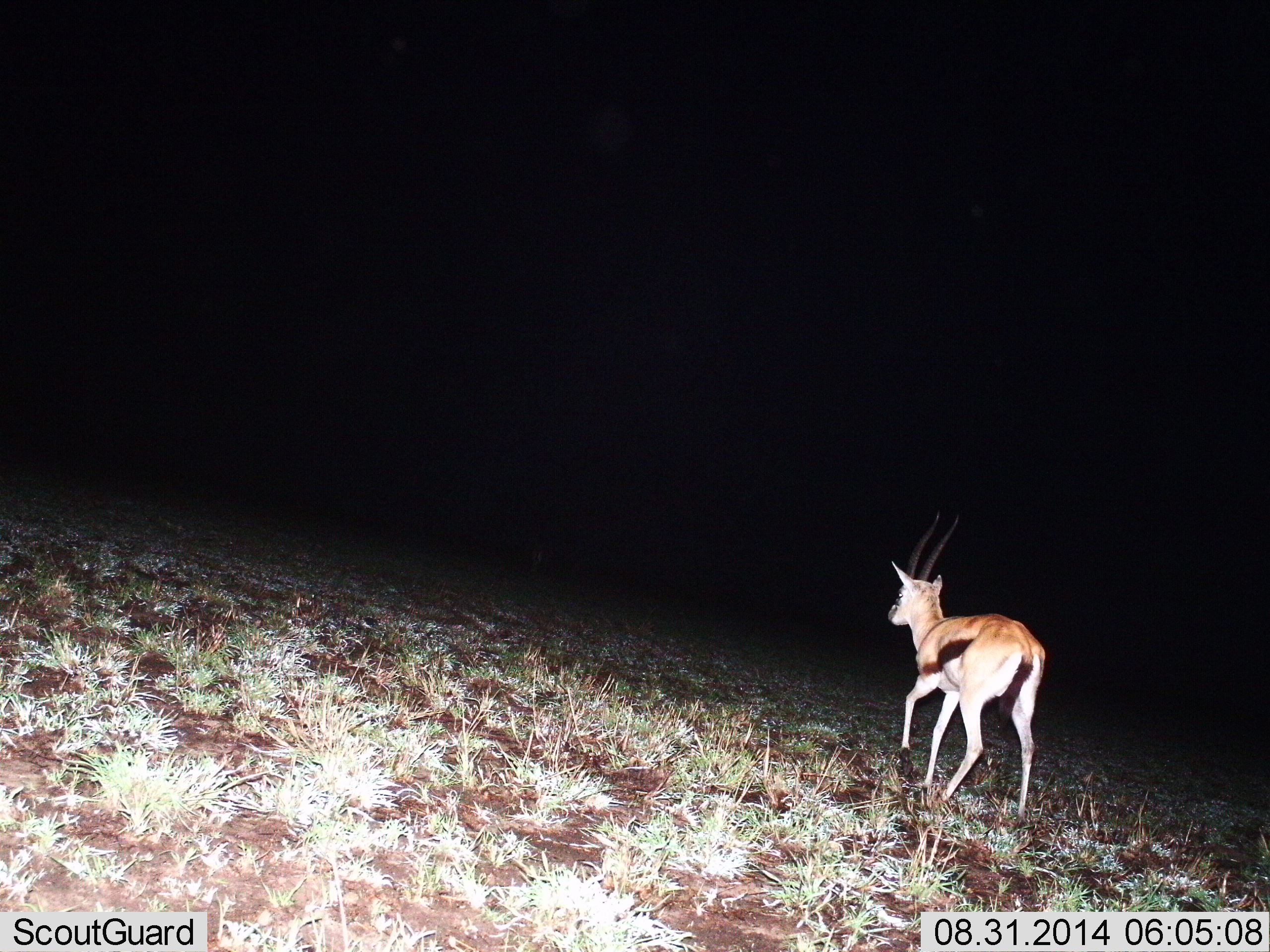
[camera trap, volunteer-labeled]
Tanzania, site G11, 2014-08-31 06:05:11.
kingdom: Animalia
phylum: Chordata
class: Mammalia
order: Artiodactyla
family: Bovidae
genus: Eudorcas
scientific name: Eudorcas thomsonii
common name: thomson's gazelle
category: gazellethomsons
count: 1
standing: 20%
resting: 0%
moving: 80%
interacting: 0%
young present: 0%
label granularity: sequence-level